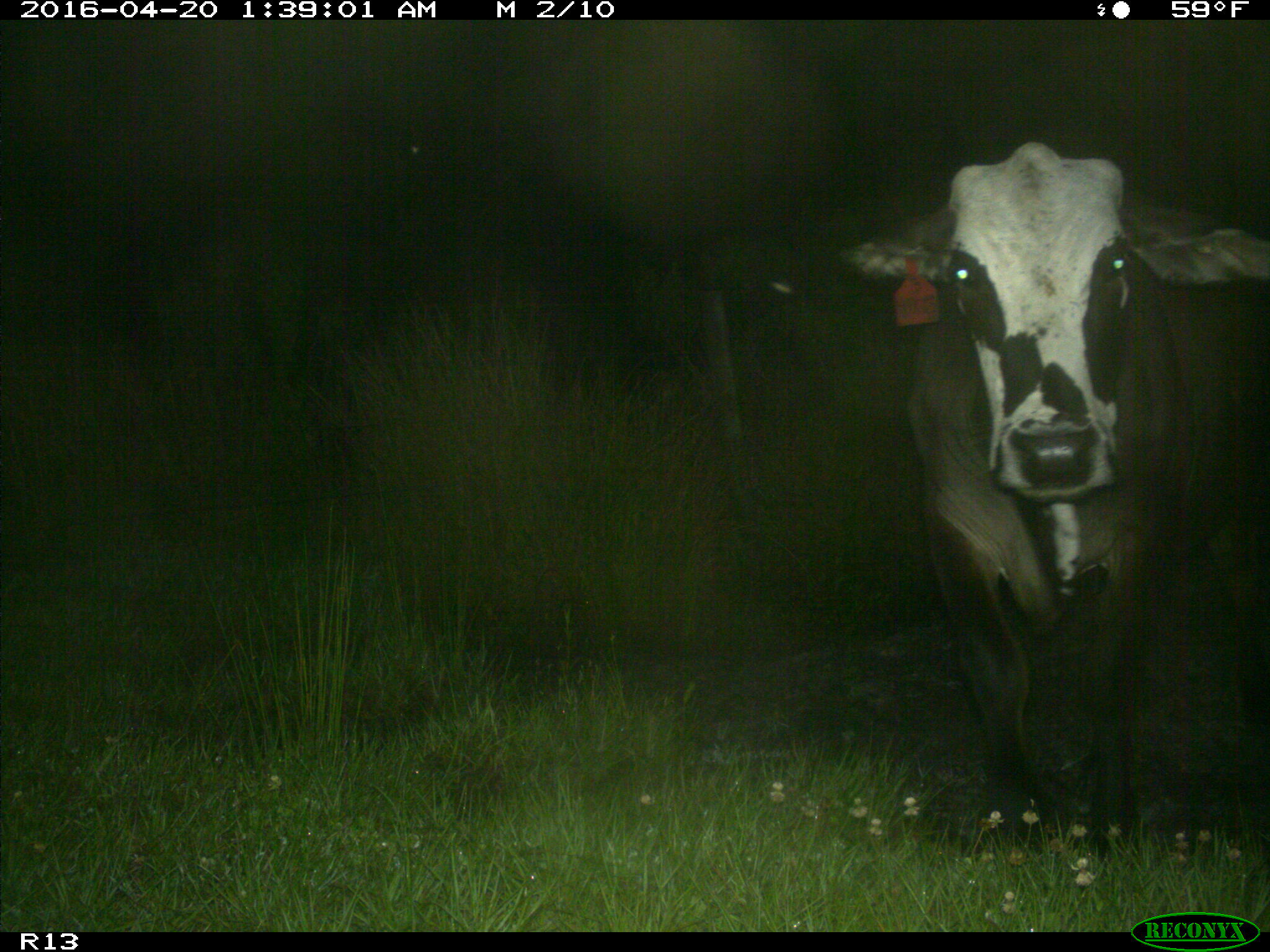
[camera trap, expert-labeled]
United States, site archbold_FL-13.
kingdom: Animalia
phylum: Chordata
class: Mammalia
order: Artiodactyla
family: Bovidae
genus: Bos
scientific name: Bos taurus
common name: domestic cow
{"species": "Bos taurus (domestic cow)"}